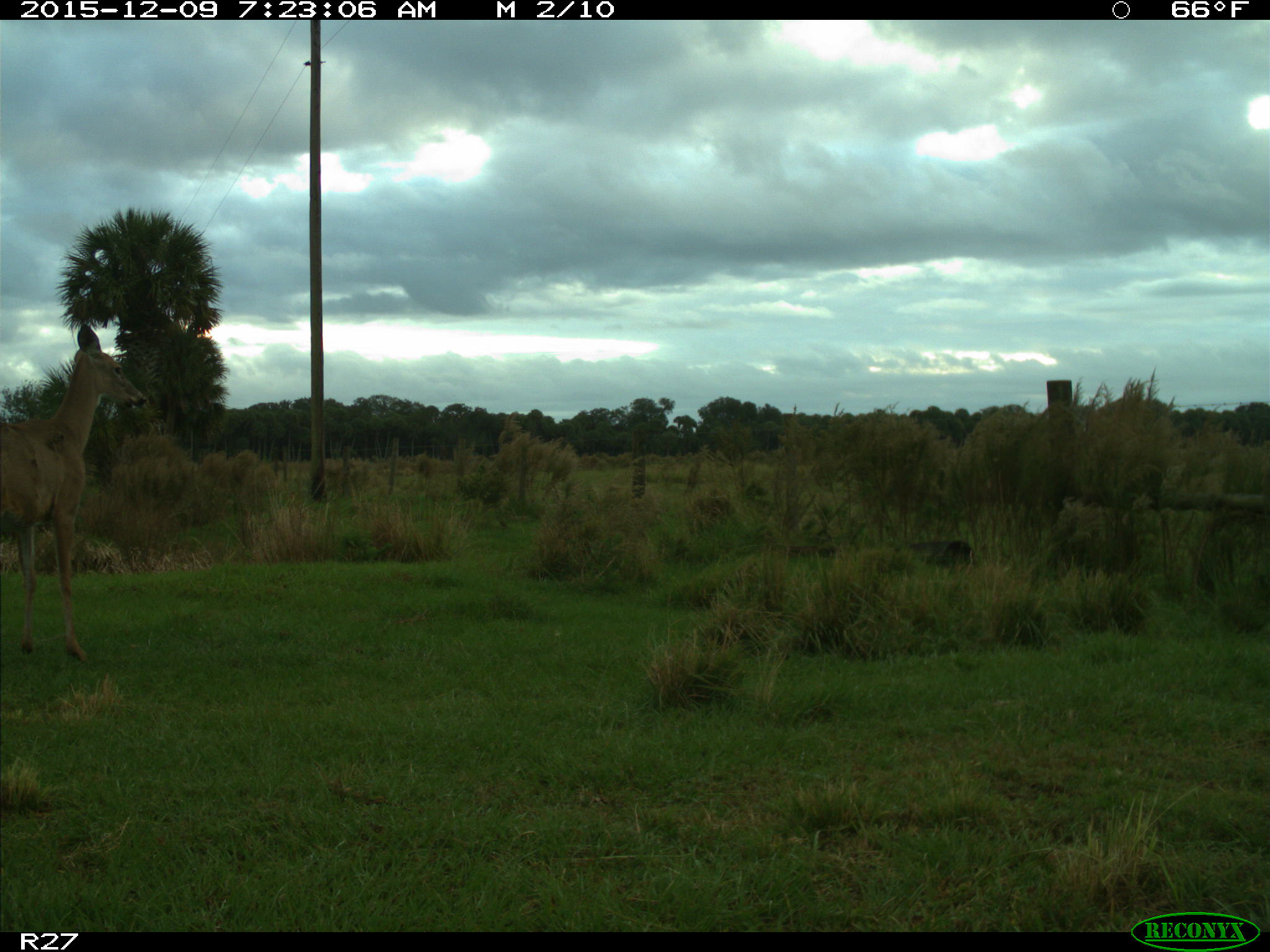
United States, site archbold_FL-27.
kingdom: Animalia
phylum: Chordata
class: Mammalia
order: Artiodactyla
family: Cervidae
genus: Odocoileus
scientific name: Odocoileus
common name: deer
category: unidentified deer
Unidentified deer (deer) (Odocoileus).